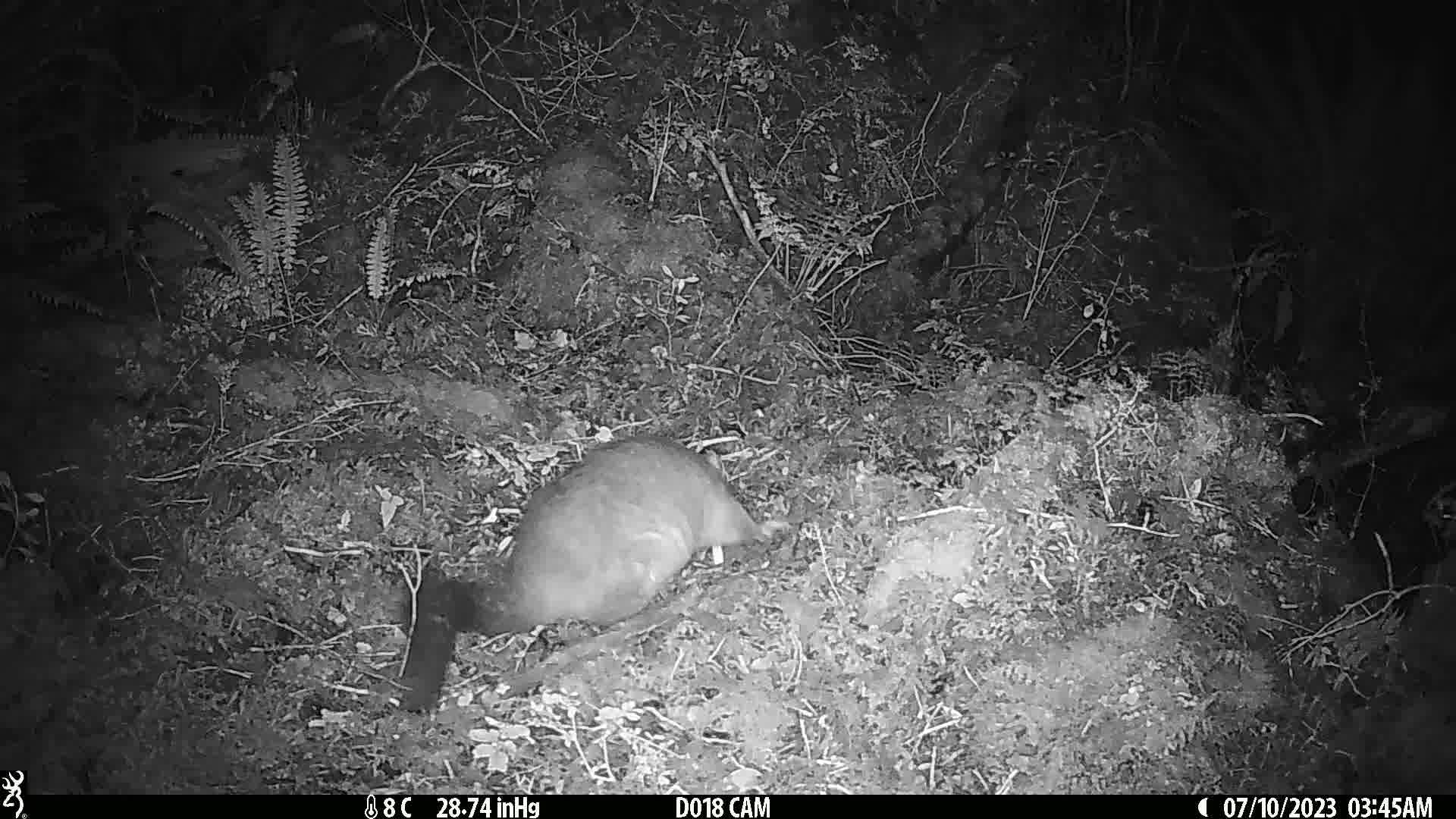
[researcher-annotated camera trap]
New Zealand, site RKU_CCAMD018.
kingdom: Animalia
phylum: Chordata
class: Mammalia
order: Diprotodontia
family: Phalangeridae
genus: Trichosurus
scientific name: Trichosurus vulpecula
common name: common brushtail possum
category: possum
Possum (common brushtail possum) (Trichosurus vulpecula).